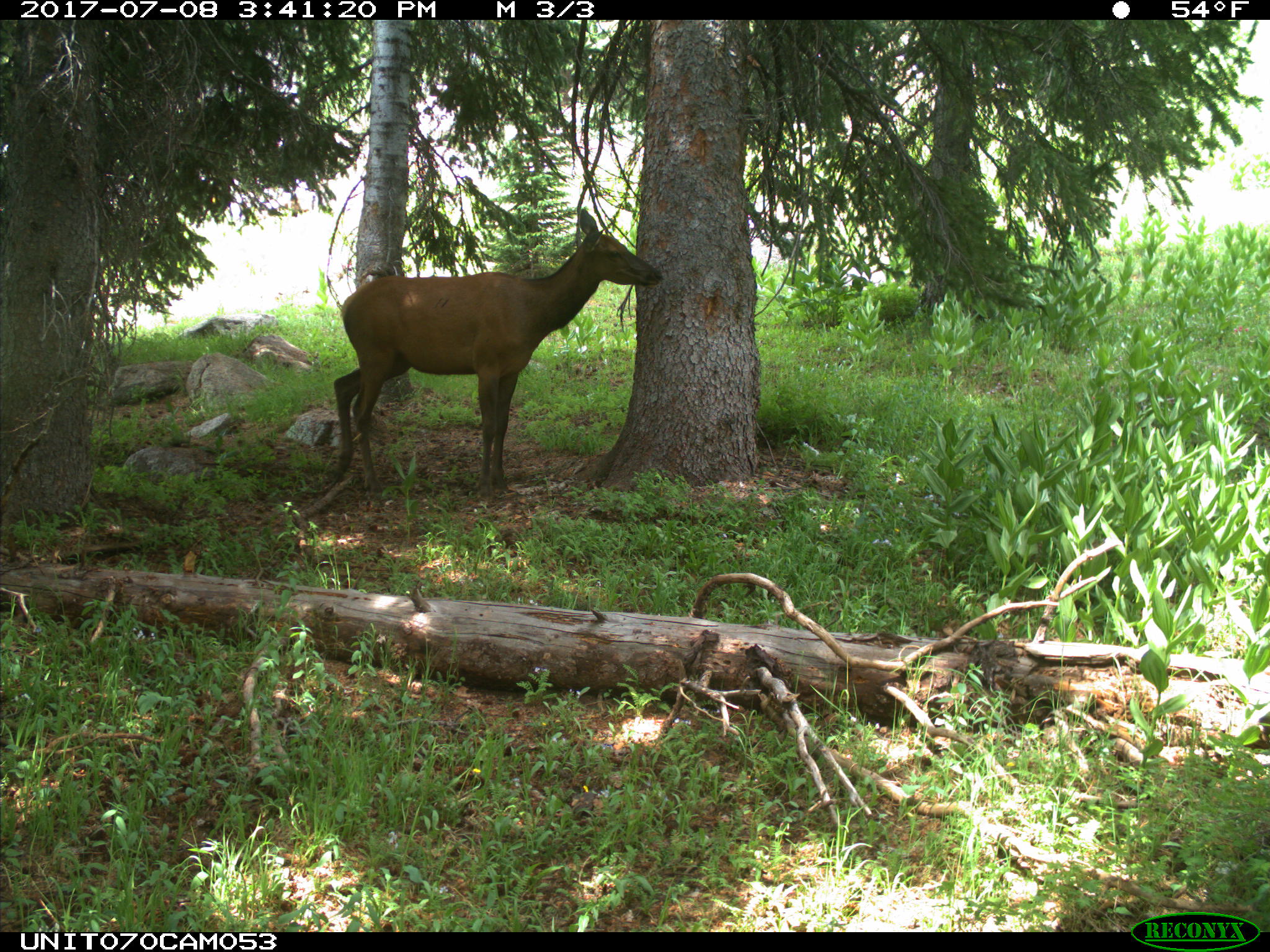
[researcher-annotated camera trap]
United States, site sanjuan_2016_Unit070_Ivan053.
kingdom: Animalia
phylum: Chordata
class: Mammalia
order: Artiodactyla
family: Cervidae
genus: Cervus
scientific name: Cervus elaphus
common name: red deer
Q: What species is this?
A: Cervus elaphus (red deer).